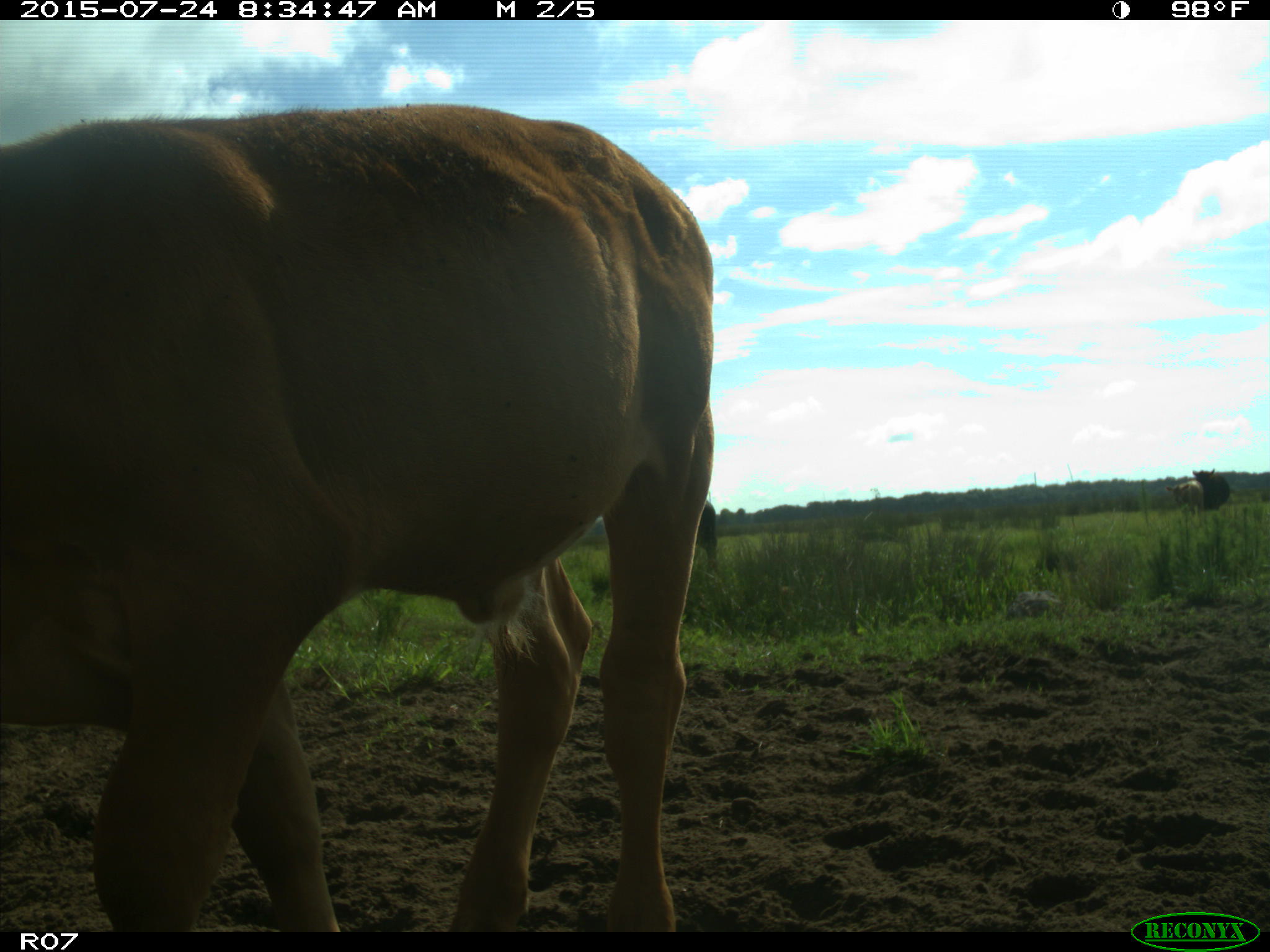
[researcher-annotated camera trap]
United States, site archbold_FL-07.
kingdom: Animalia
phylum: Chordata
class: Mammalia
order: Artiodactyla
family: Bovidae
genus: Bos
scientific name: Bos taurus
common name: domestic cow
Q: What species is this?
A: Bos taurus (domestic cow).